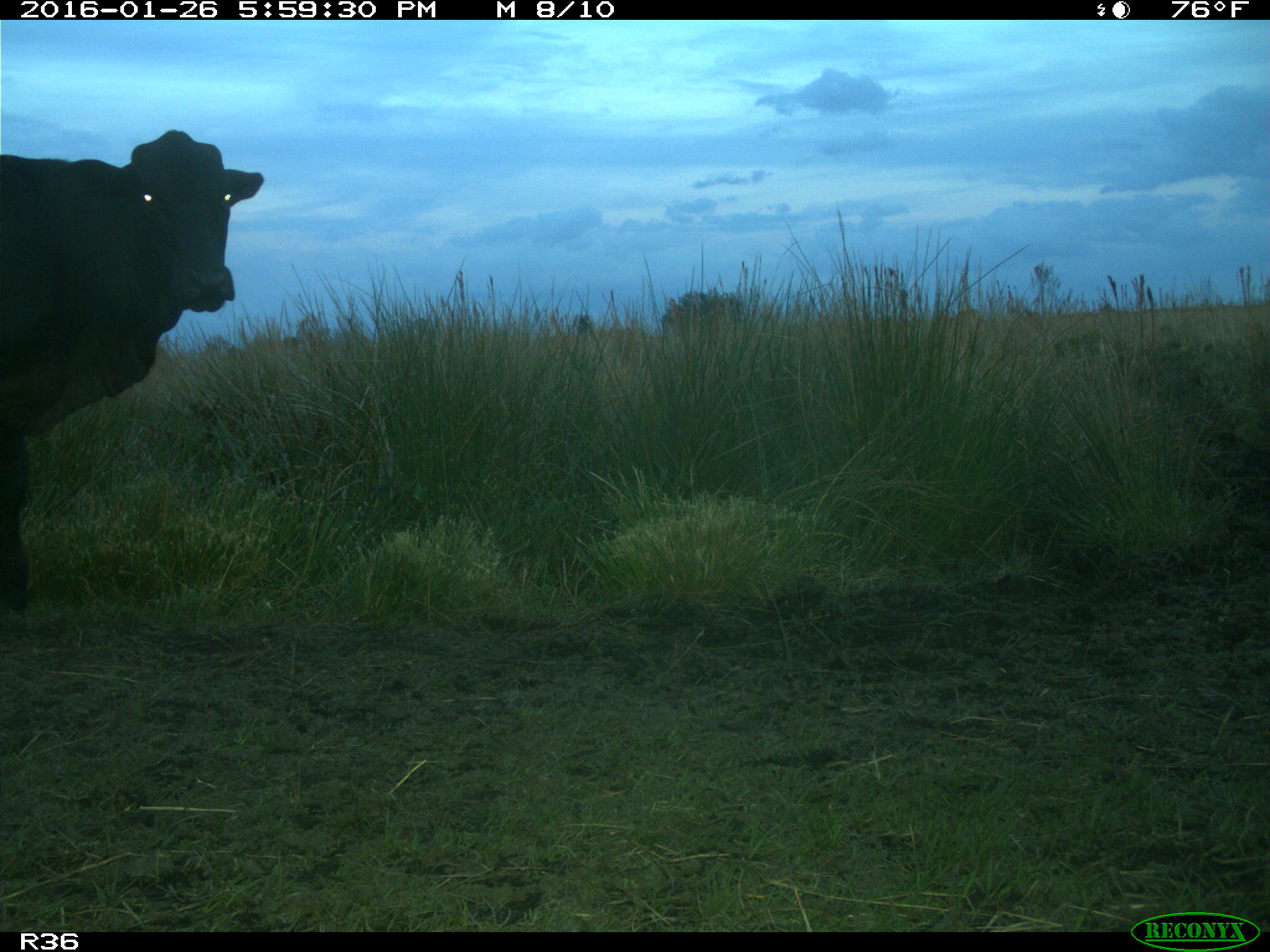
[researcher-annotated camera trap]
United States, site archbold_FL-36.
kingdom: Animalia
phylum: Chordata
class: Mammalia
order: Artiodactyla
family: Bovidae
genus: Bos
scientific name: Bos taurus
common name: domestic cow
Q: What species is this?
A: Bos taurus (domestic cow).